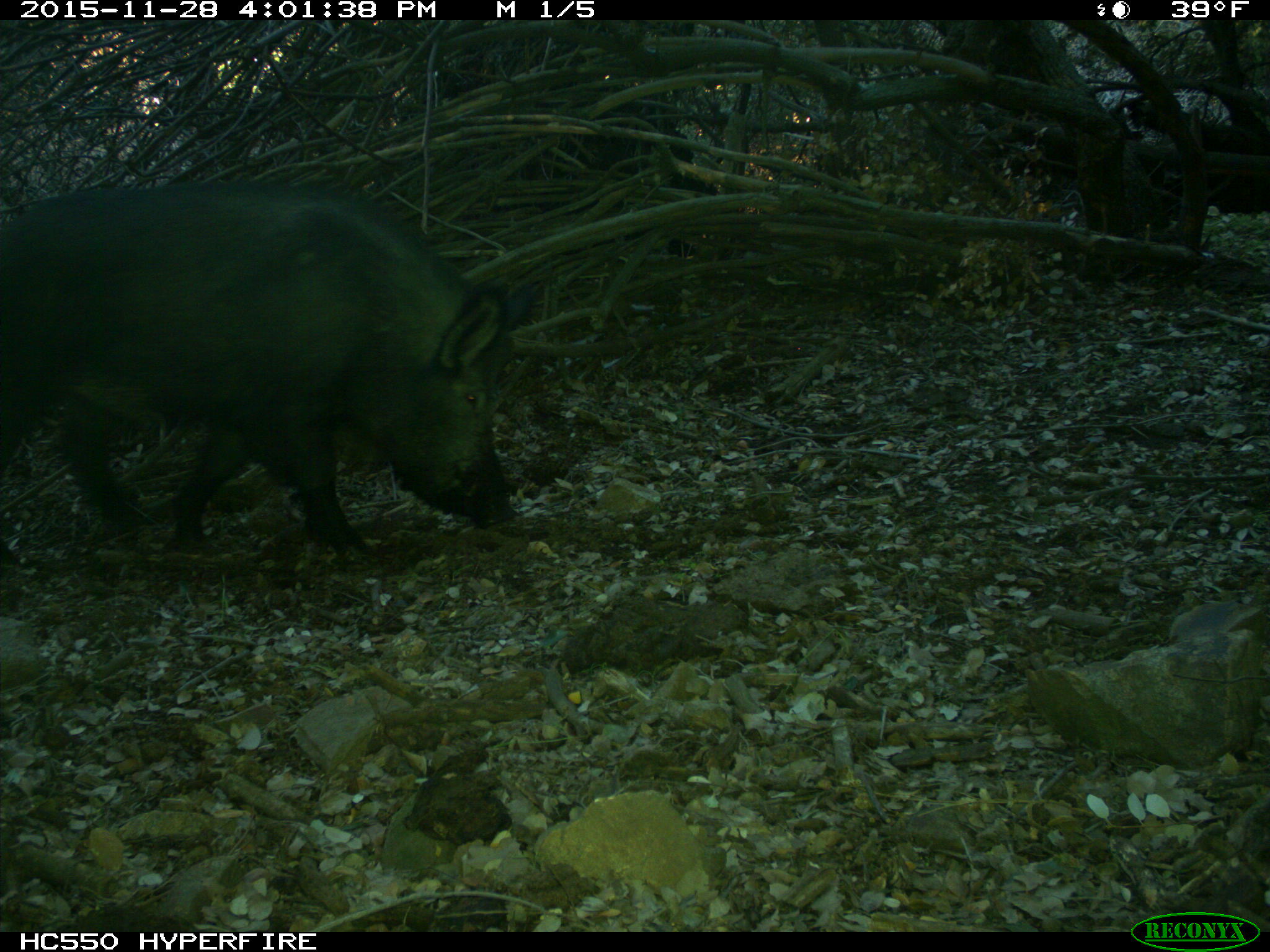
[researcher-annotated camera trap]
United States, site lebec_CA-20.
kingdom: Animalia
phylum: Chordata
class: Mammalia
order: Artiodactyla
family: Suidae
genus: Sus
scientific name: Sus scrofa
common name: wild boar